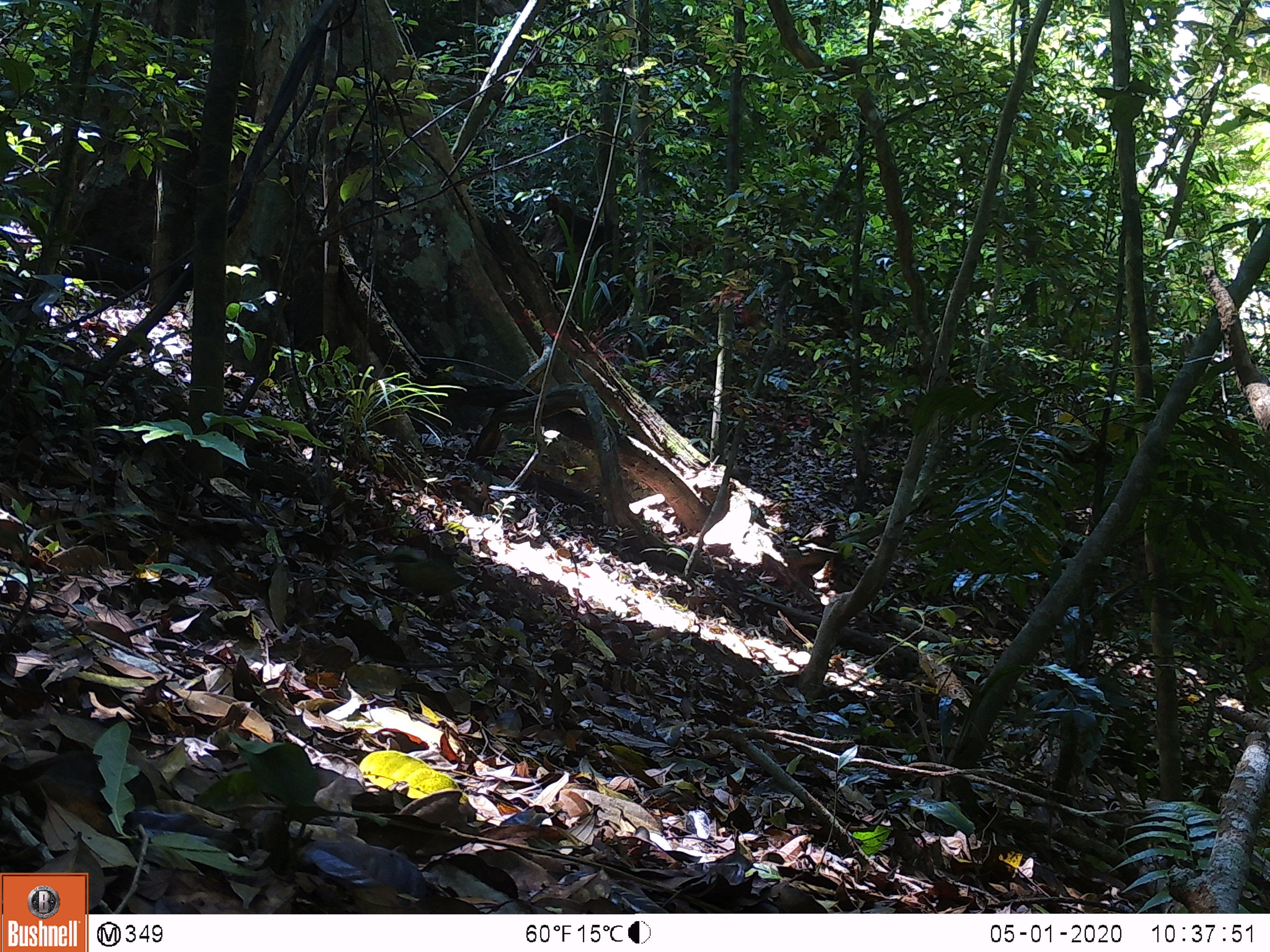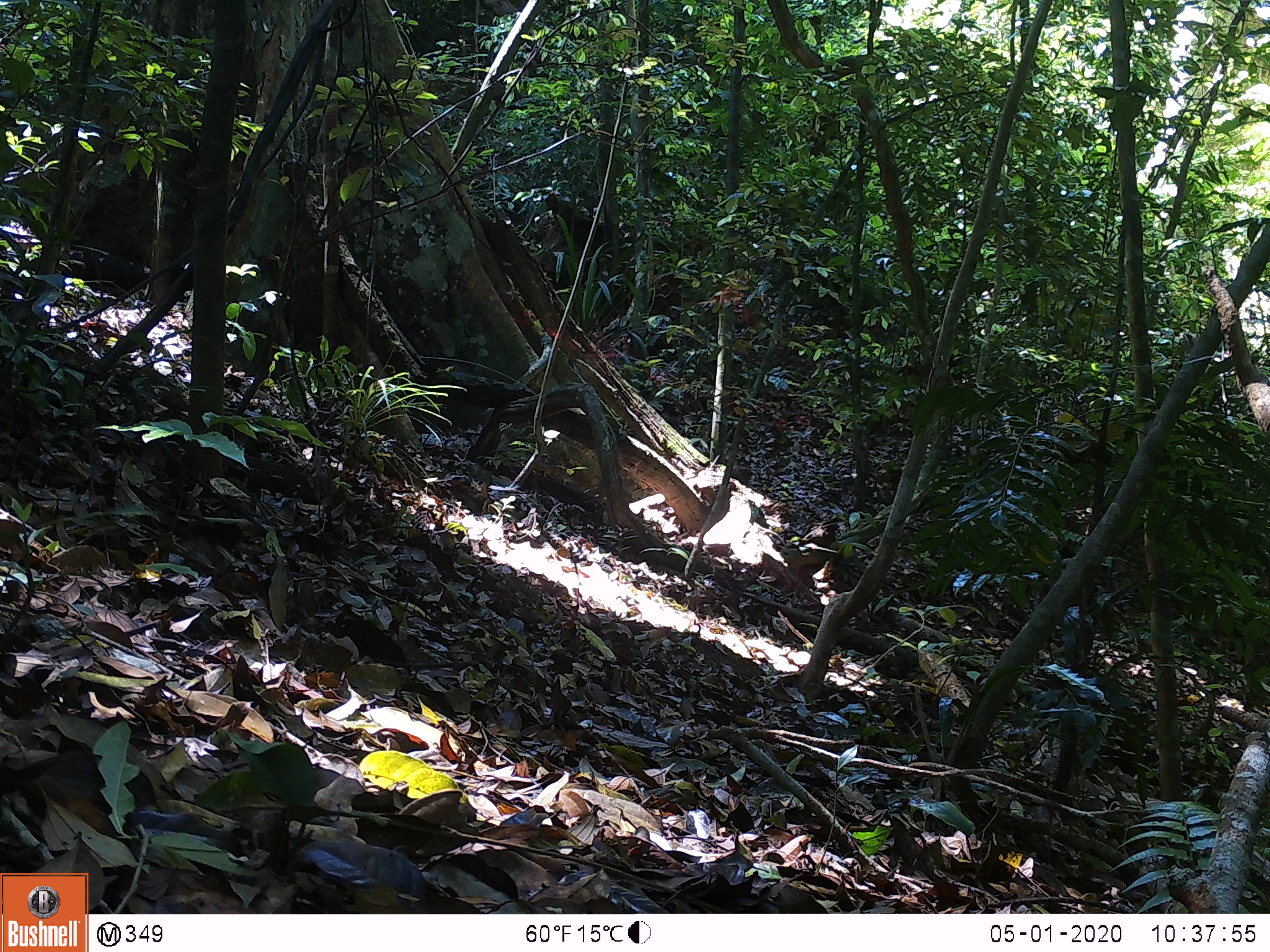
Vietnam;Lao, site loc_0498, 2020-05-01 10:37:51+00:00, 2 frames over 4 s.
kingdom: Animalia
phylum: Chordata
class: Aves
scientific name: Aves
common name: bird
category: unidentified bird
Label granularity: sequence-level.